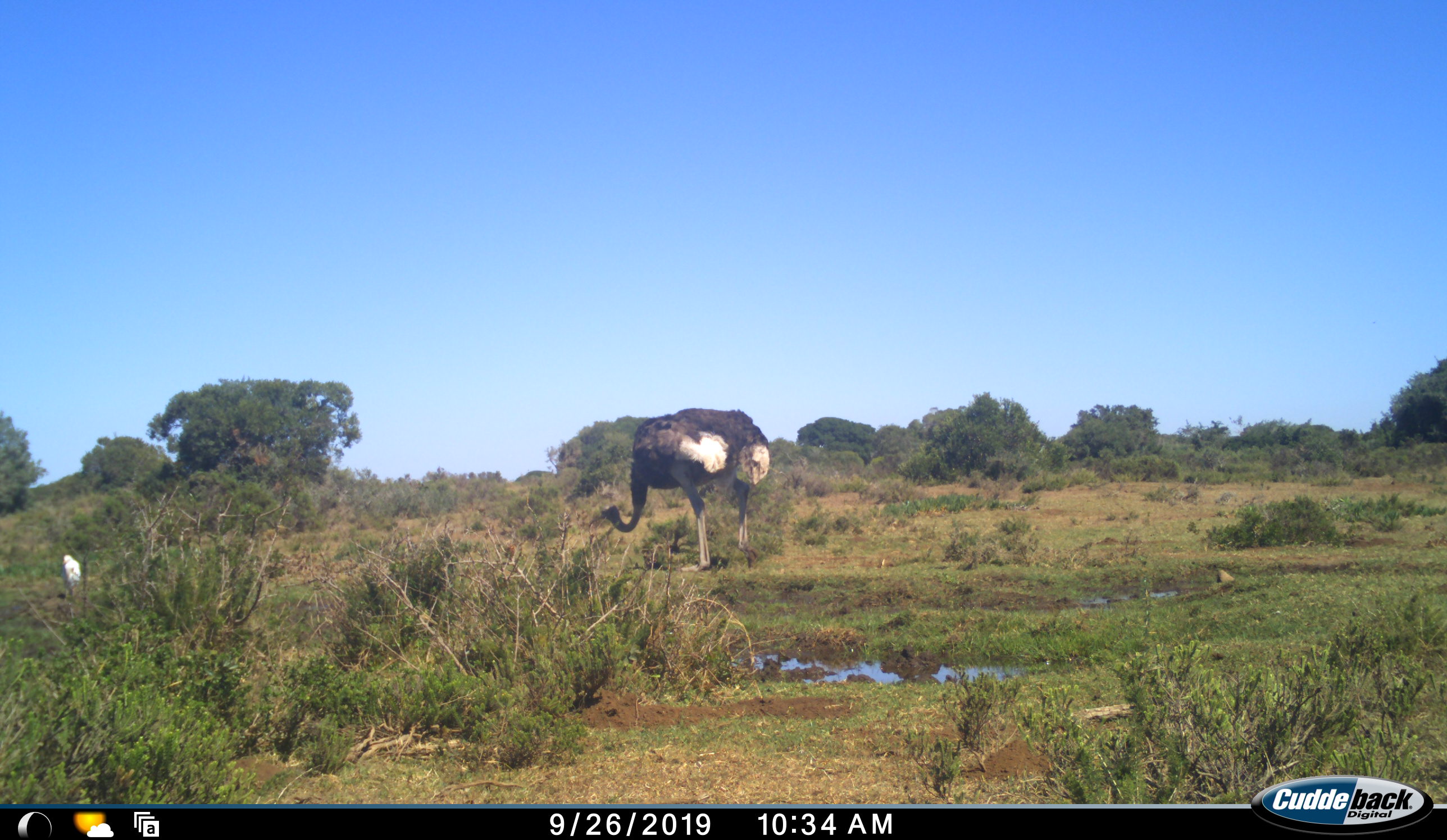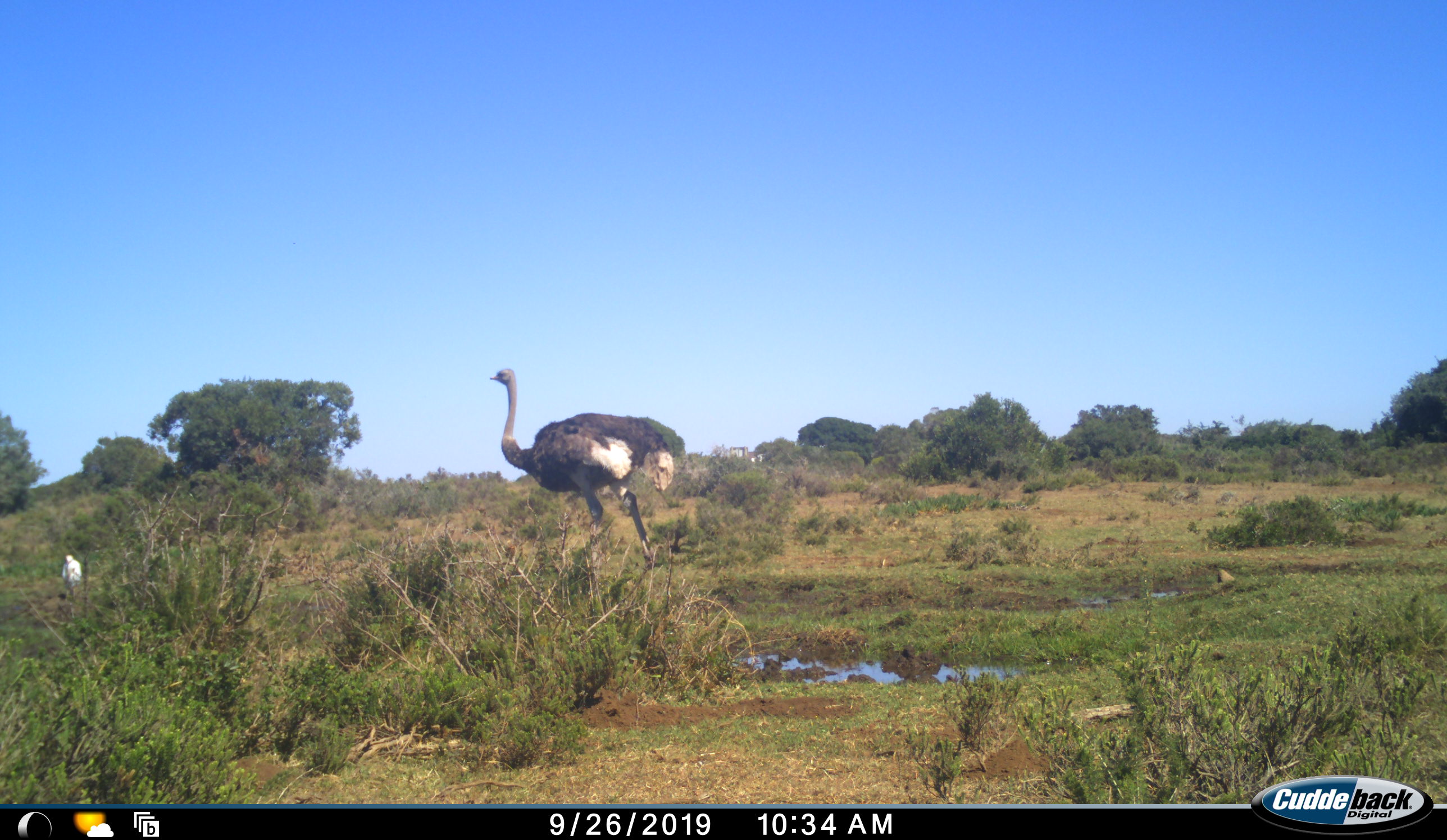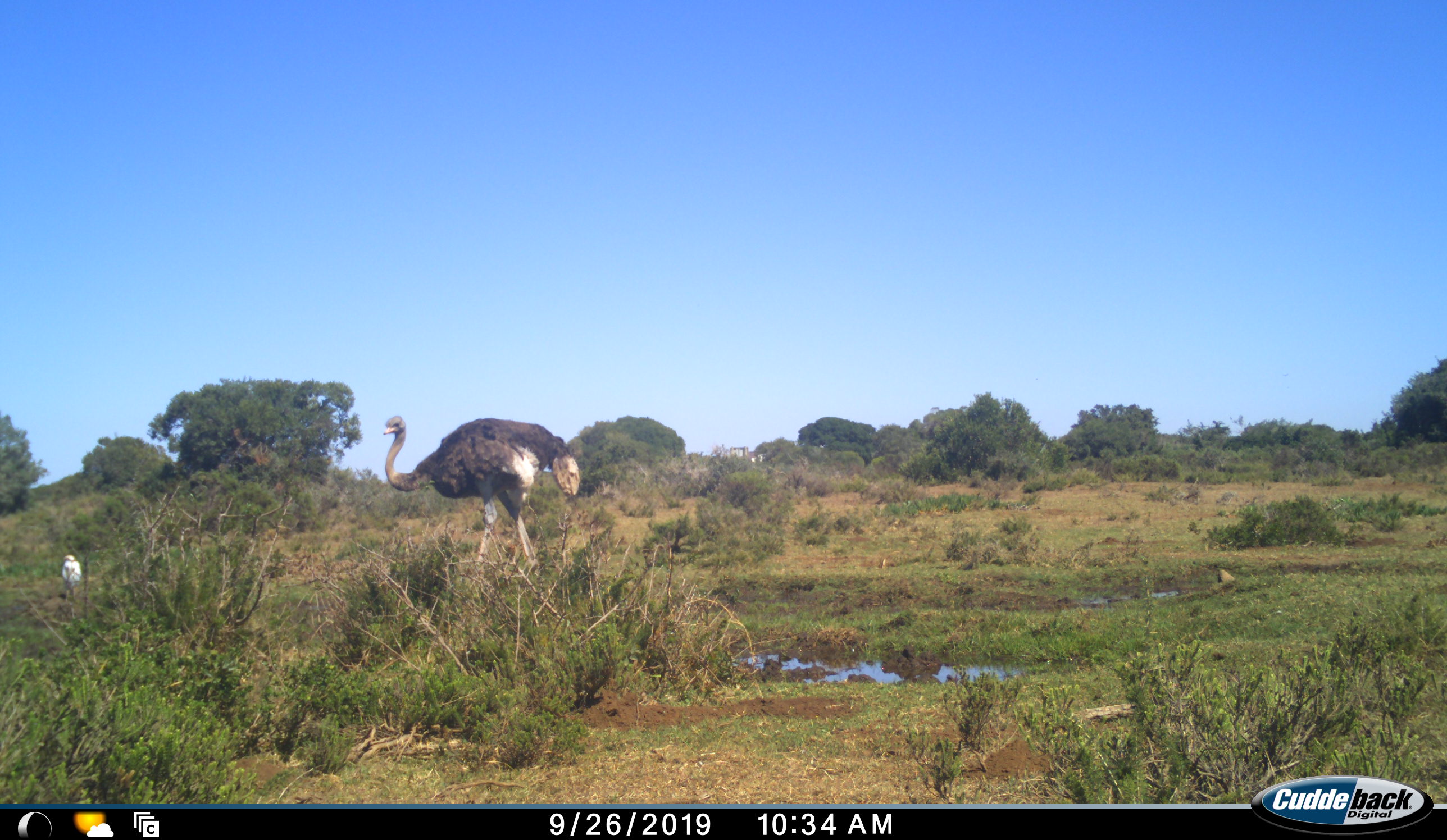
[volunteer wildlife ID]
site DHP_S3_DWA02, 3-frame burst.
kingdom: Animalia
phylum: Chordata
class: Aves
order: Struthioniformes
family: Struthionidae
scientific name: Struthionidae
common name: ostrich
Ostrich (Struthionidae), count 1. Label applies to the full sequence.